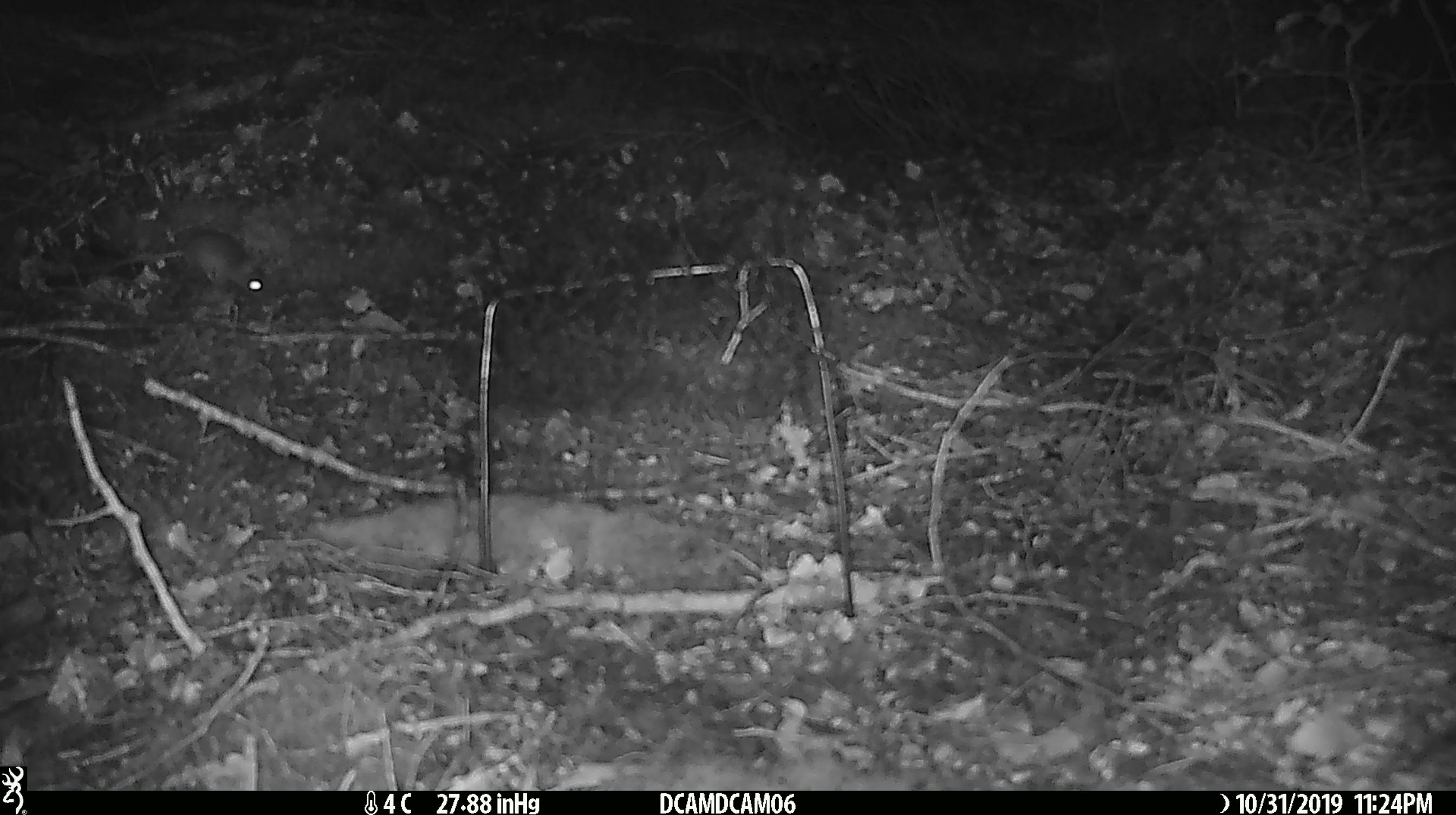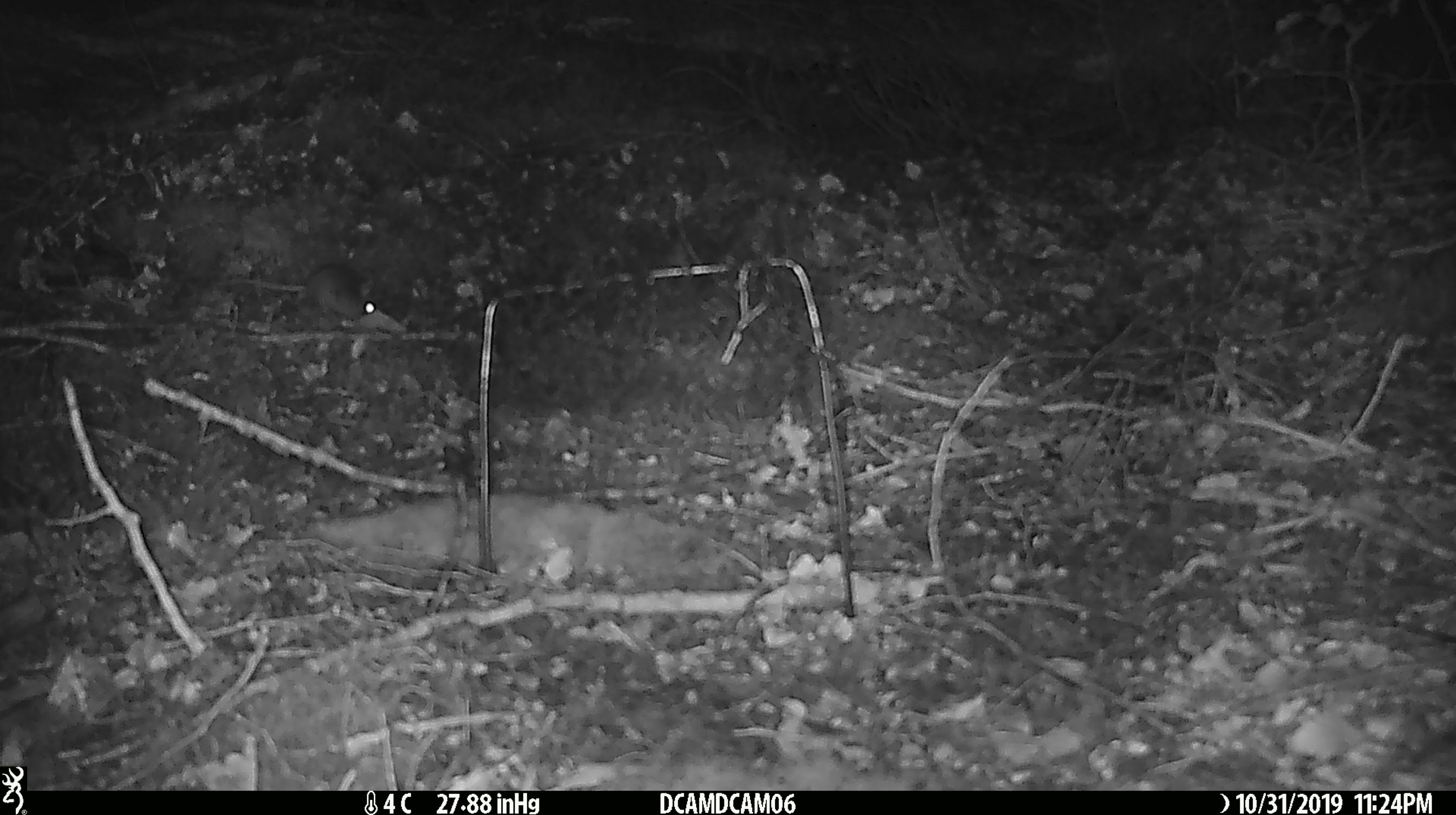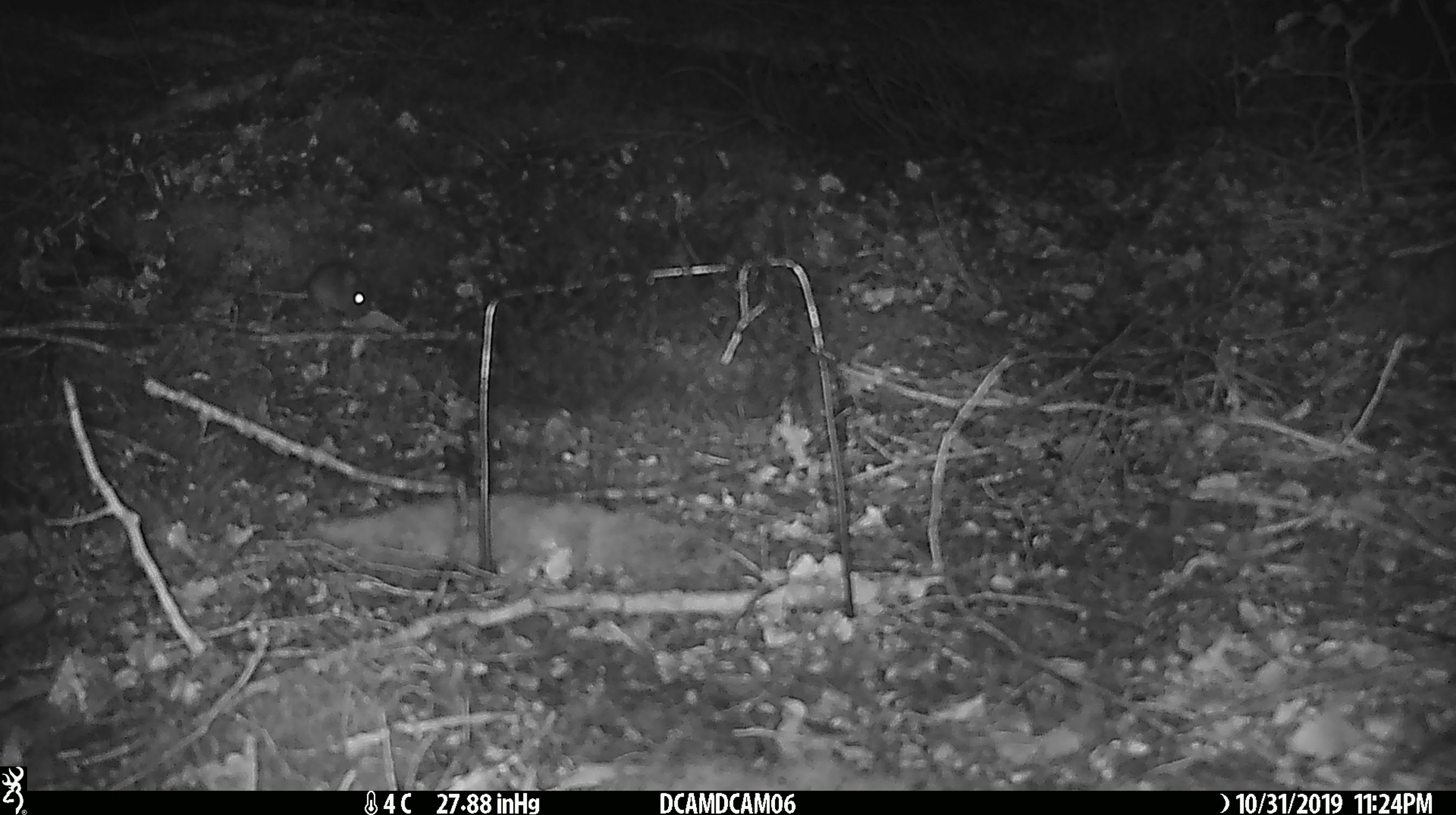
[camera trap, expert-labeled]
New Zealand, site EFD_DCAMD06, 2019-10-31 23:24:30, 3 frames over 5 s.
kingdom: Animalia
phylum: Chordata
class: Mammalia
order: Rodentia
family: Muridae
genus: Mus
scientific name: Mus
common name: mouse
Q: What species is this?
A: Mouse (Mus).